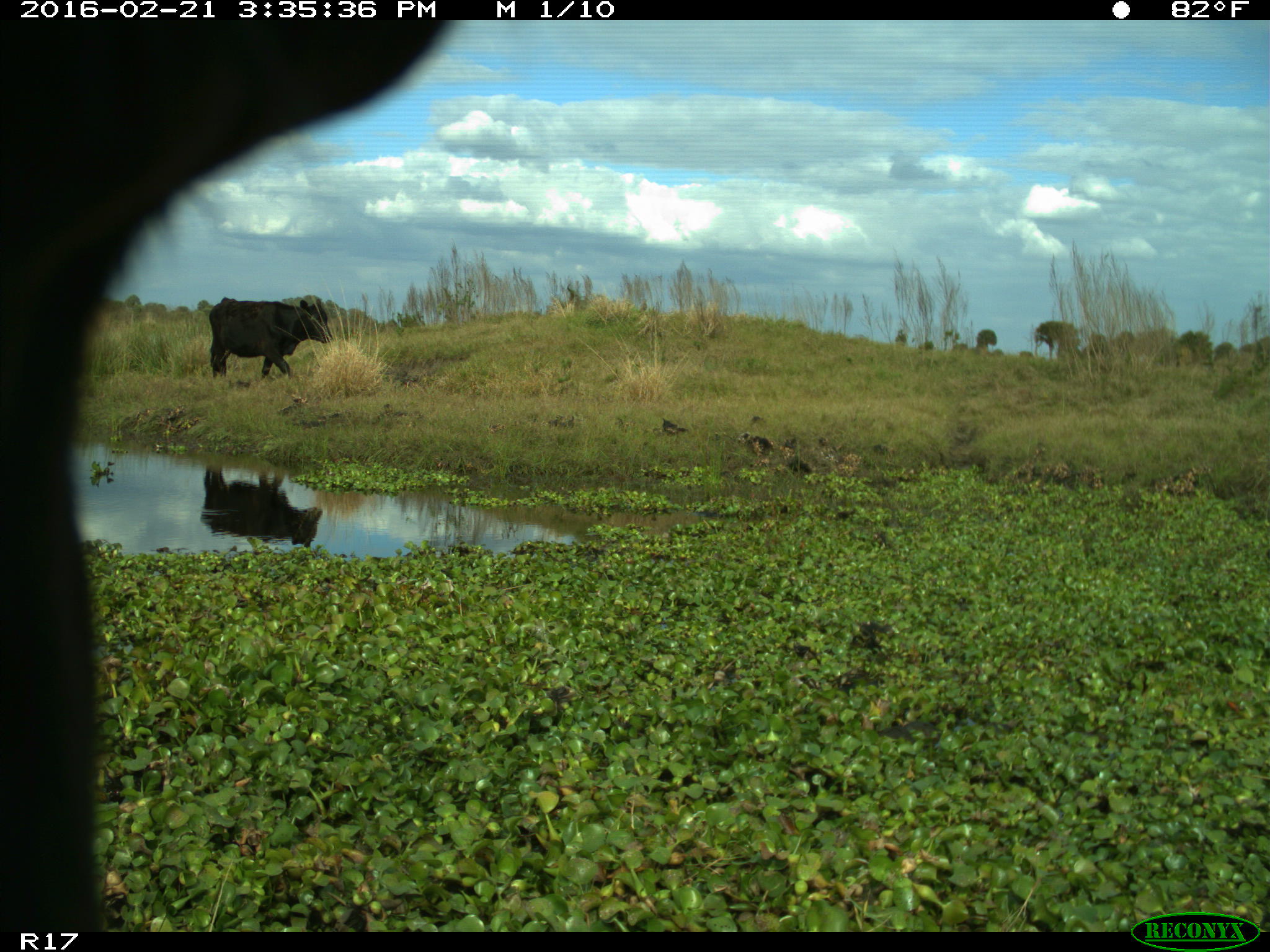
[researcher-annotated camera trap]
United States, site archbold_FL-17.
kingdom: Animalia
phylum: Chordata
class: Mammalia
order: Artiodactyla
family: Bovidae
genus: Bos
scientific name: Bos taurus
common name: domestic cow